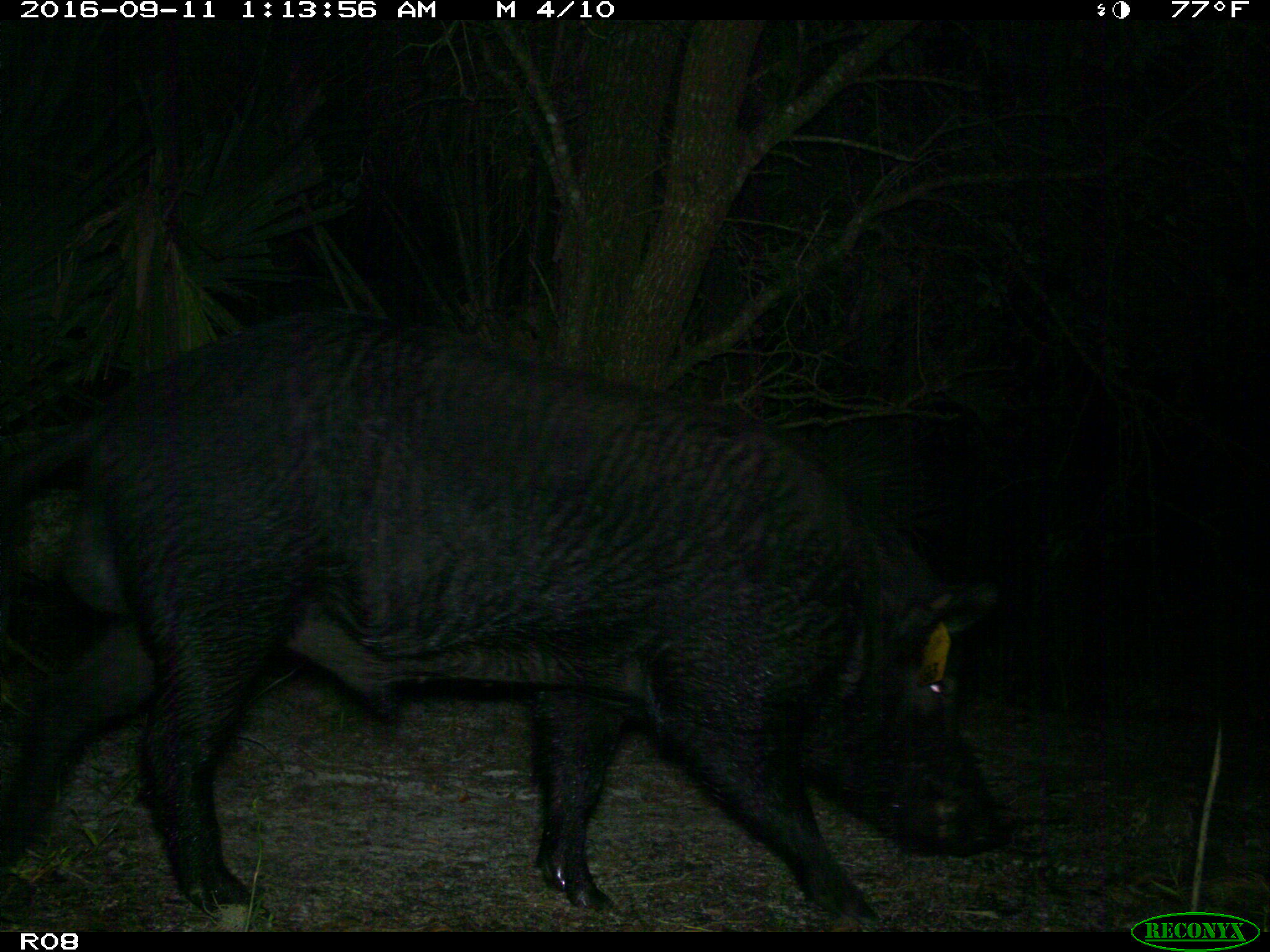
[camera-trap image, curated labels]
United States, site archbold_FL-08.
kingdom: Animalia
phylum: Chordata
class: Mammalia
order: Artiodactyla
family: Suidae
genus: Sus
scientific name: Sus scrofa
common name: wild boar